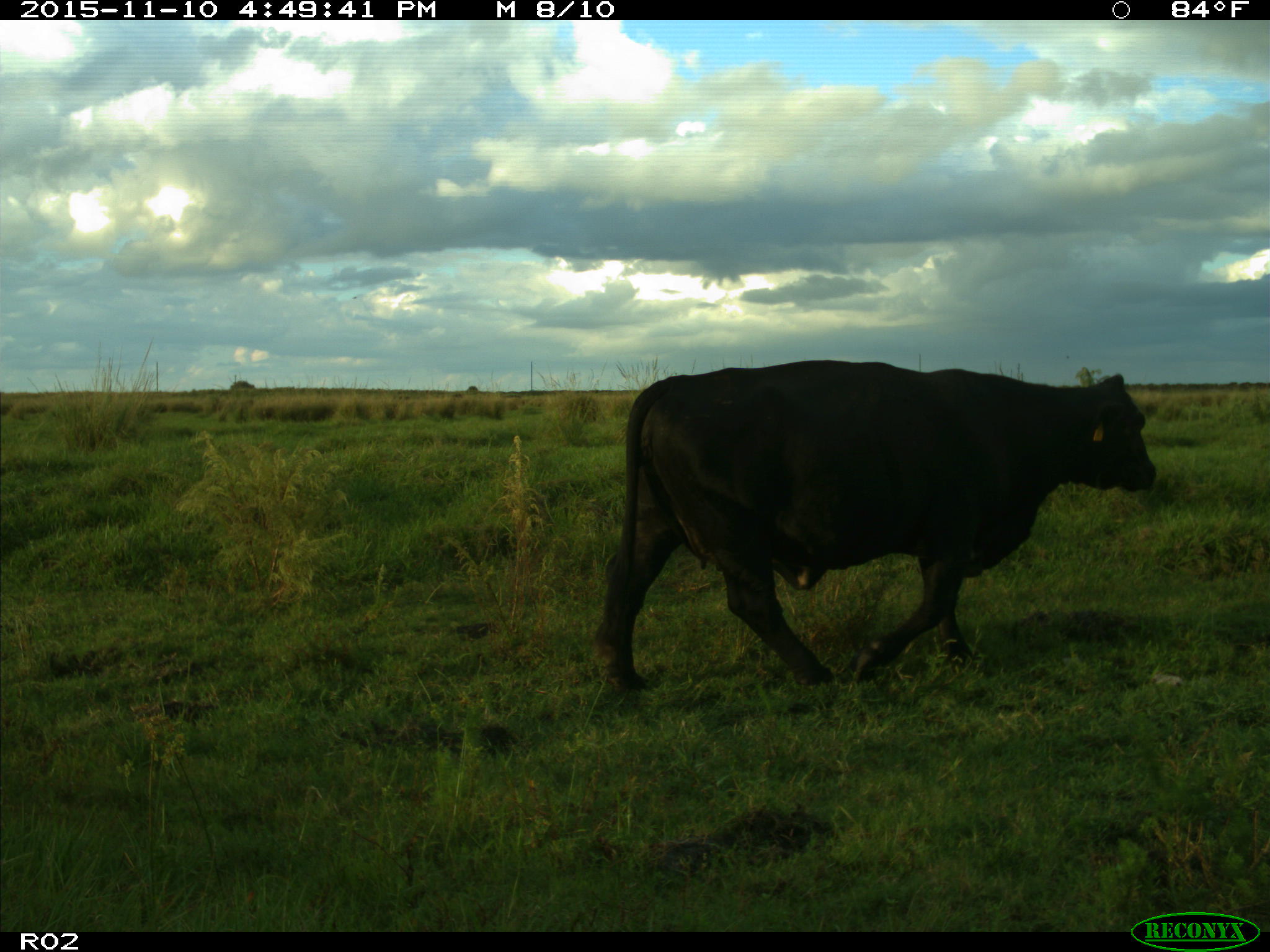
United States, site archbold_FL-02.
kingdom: Animalia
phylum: Chordata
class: Mammalia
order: Artiodactyla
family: Bovidae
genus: Bos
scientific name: Bos taurus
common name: domestic cow